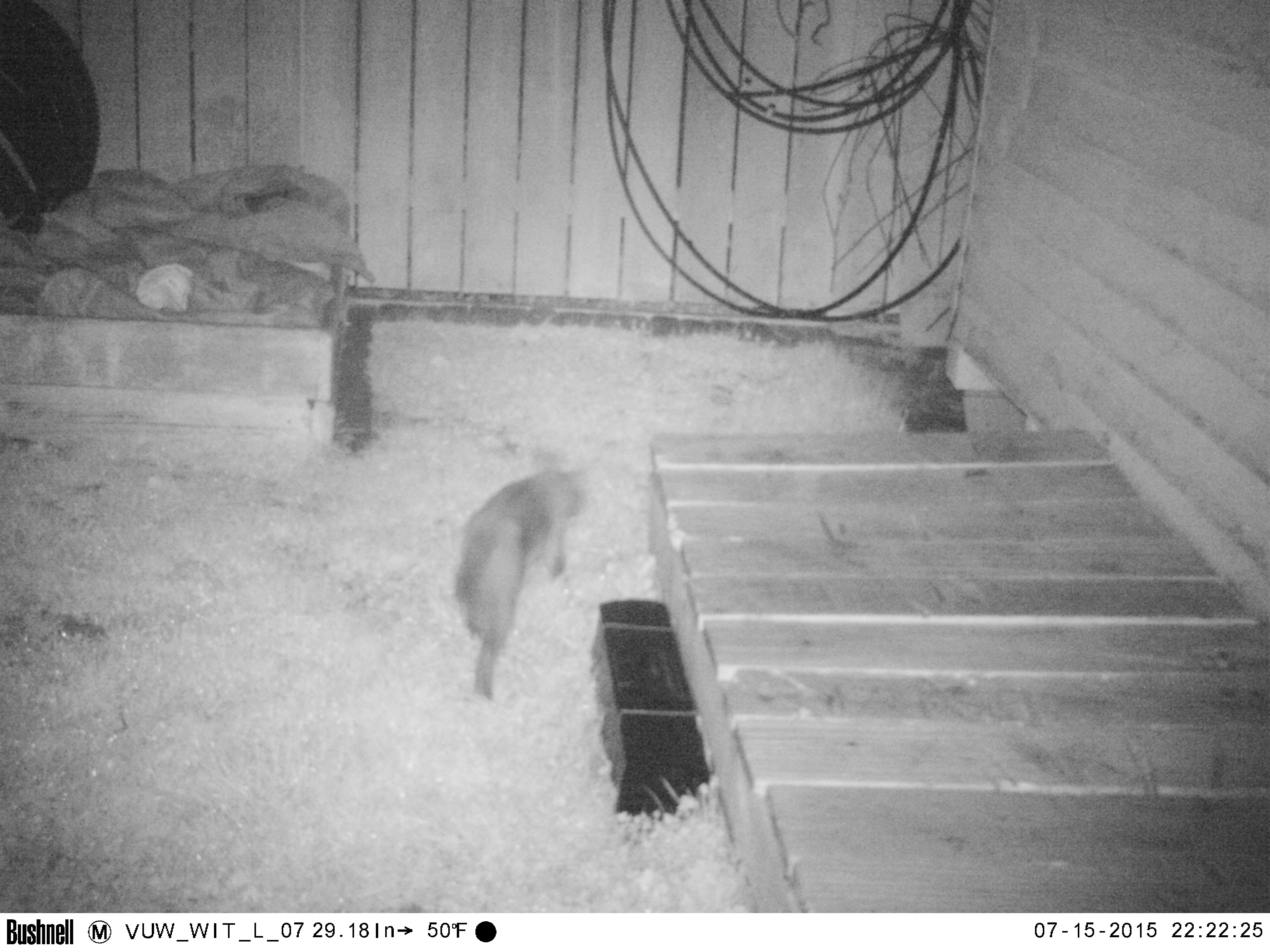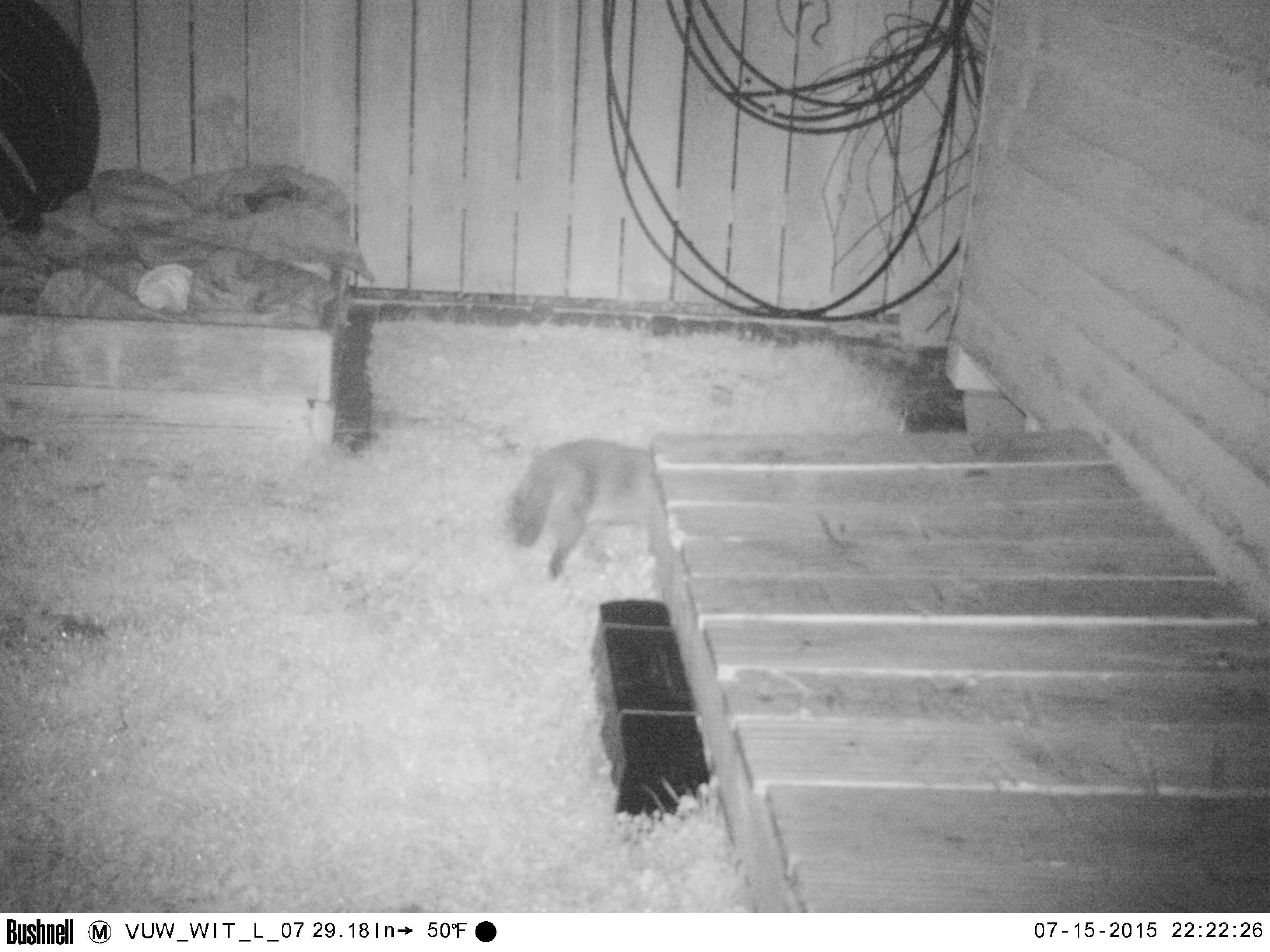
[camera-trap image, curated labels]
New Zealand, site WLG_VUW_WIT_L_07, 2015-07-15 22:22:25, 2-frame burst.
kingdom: Animalia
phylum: Chordata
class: Mammalia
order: Carnivora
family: Felidae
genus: Felis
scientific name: Felis catus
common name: domestic cat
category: cat